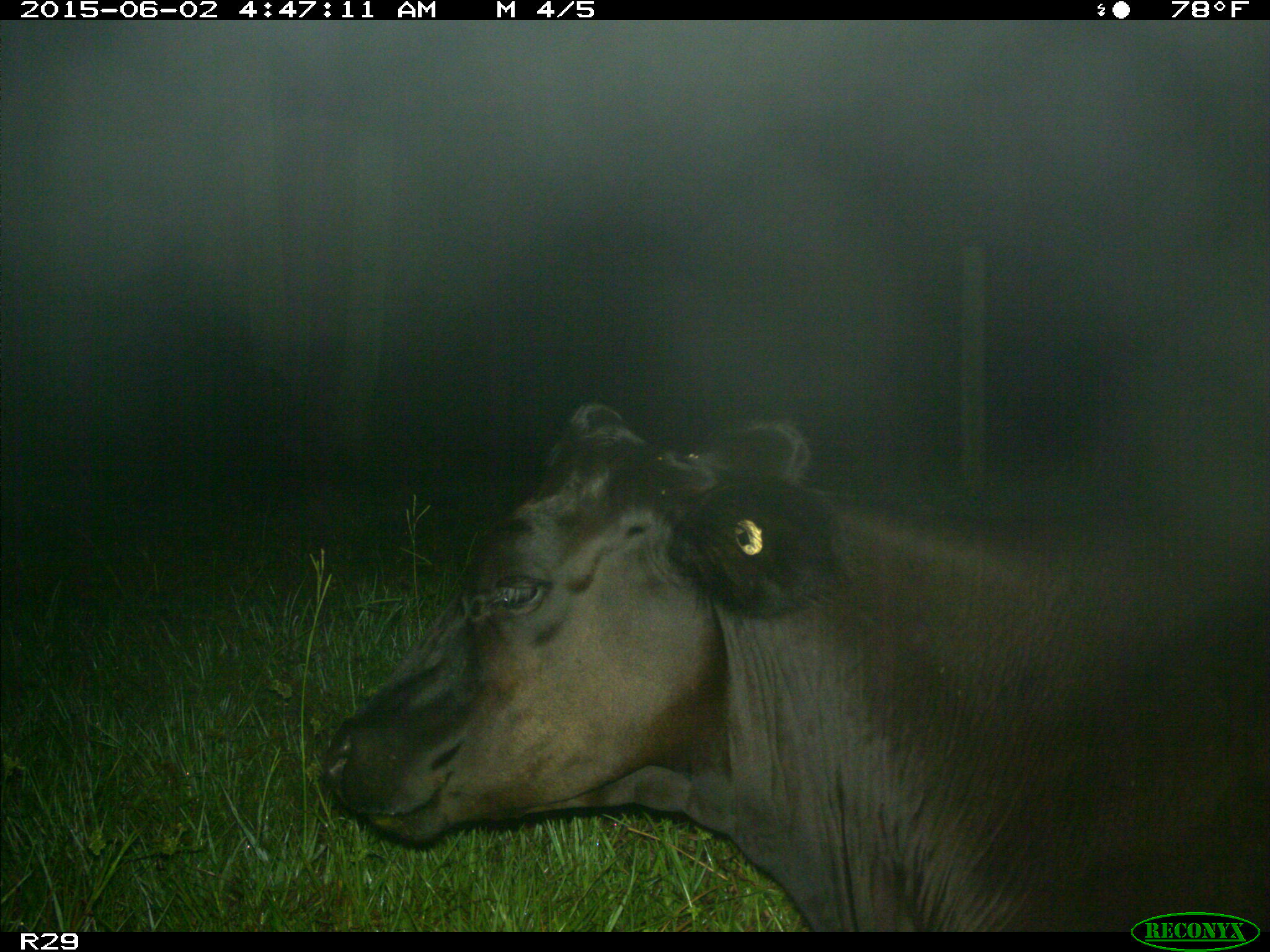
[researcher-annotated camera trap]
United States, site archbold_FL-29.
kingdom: Animalia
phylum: Chordata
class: Mammalia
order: Artiodactyla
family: Bovidae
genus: Bos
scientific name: Bos taurus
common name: domestic cow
Bos taurus (domestic cow).